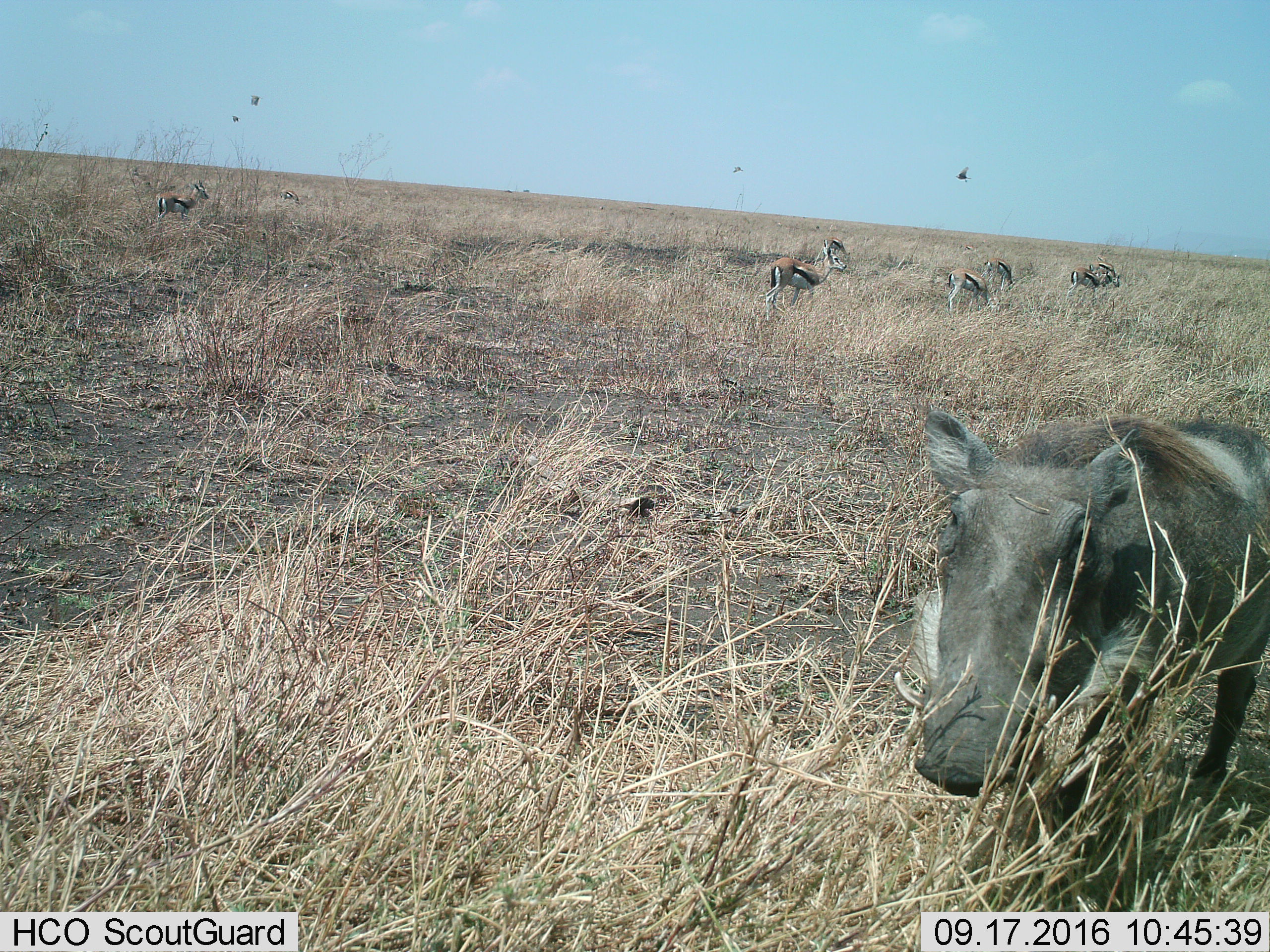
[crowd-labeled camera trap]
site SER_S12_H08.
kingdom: Animalia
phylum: Chordata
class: Mammalia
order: Artiodactyla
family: Bovidae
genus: Eudorcas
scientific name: Eudorcas thomsonii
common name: thomson's gazelle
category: gazellethomsons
Gazellethomsons (thomson's gazelle) (Eudorcas thomsonii), count 7. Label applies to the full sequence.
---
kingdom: Animalia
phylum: Chordata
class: Mammalia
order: Artiodactyla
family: Suidae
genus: Phacochoerus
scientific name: Phacochoerus africanus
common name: warthog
Warthog (Phacochoerus africanus), count 1. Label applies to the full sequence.